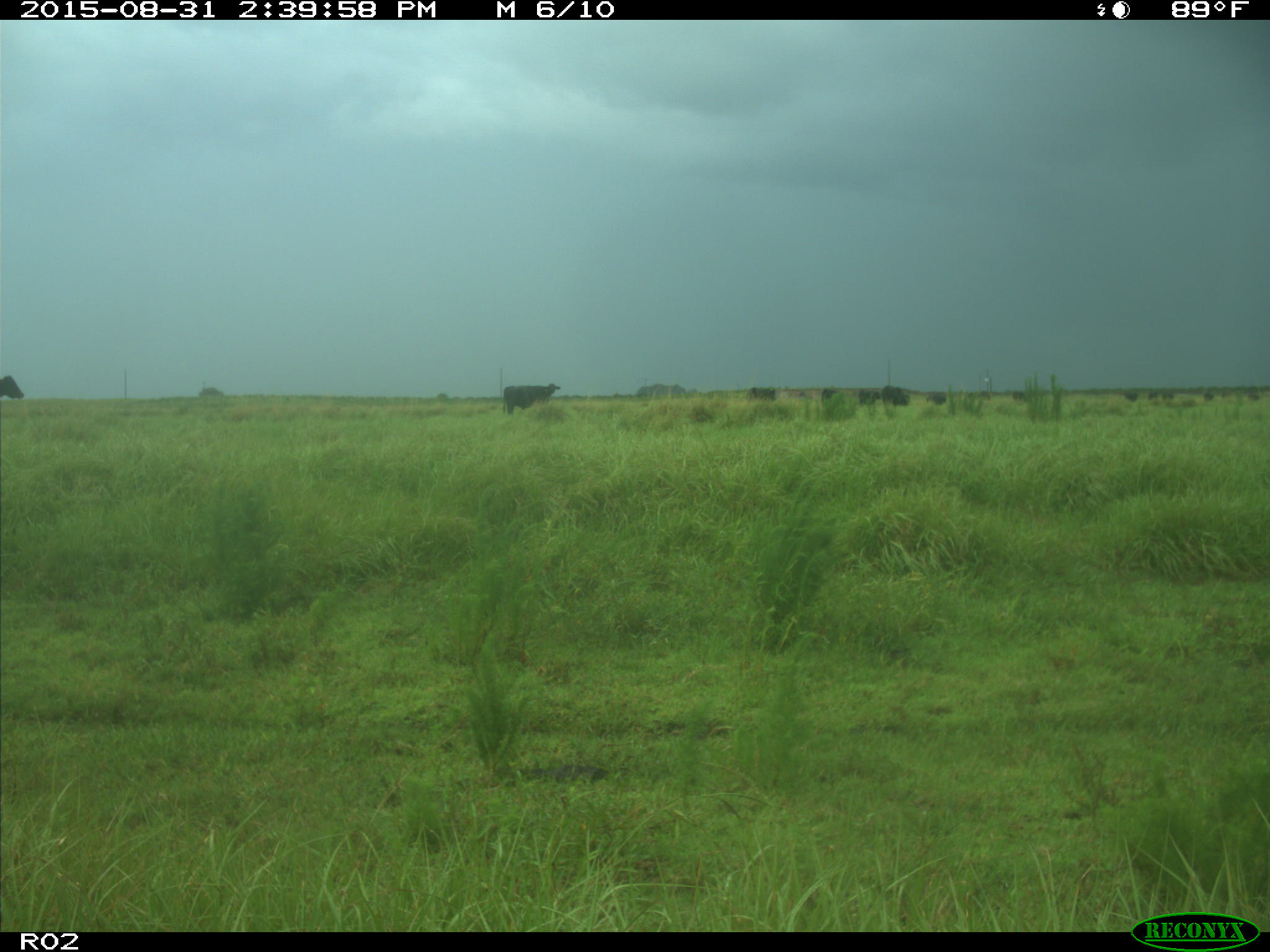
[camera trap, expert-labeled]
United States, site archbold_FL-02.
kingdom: Animalia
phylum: Chordata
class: Mammalia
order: Artiodactyla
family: Bovidae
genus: Bos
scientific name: Bos taurus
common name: domestic cow